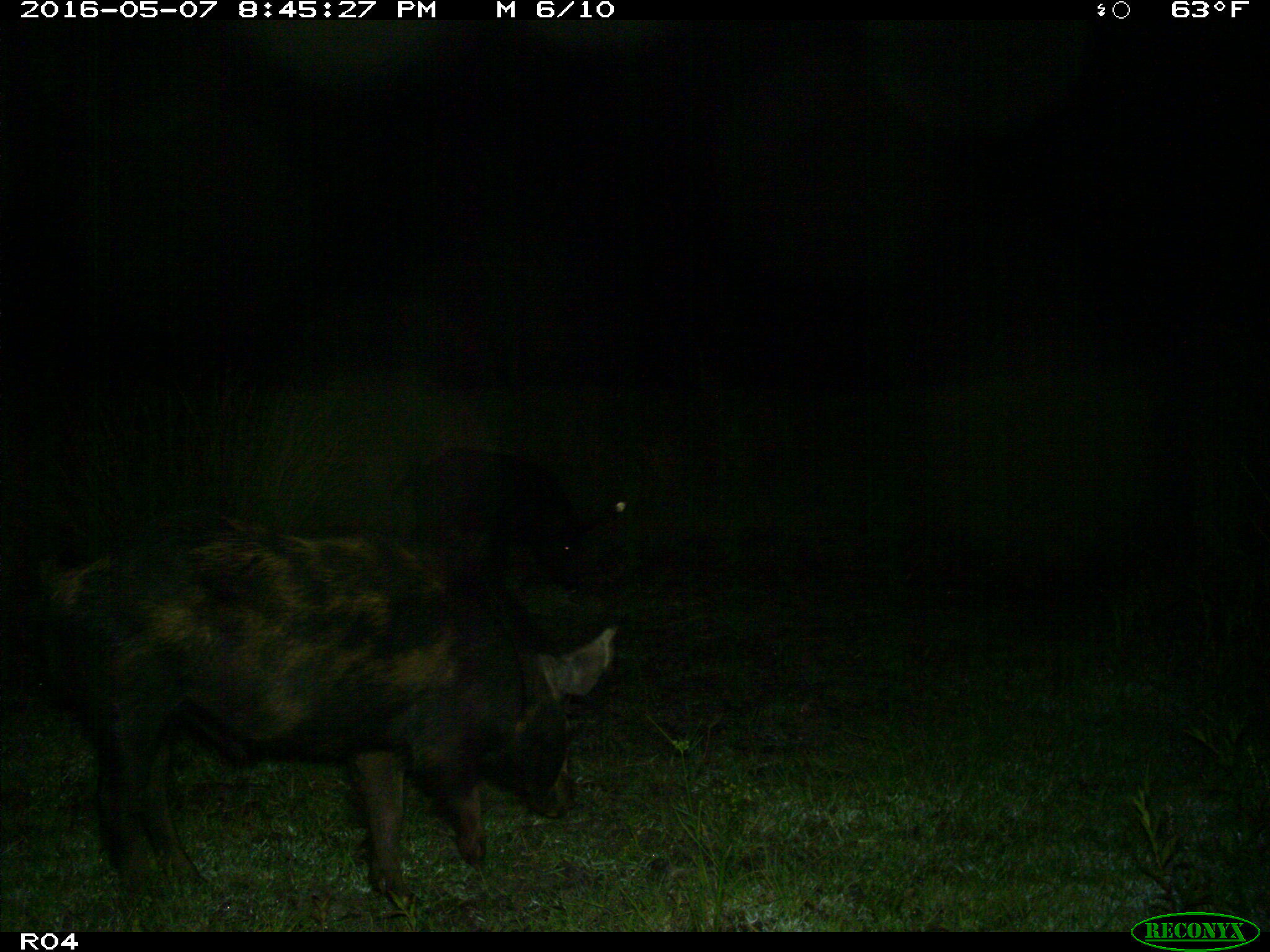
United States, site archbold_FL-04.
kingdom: Animalia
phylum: Chordata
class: Mammalia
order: Artiodactyla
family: Suidae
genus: Sus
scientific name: Sus scrofa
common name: wild boar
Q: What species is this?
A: Sus scrofa (wild boar).